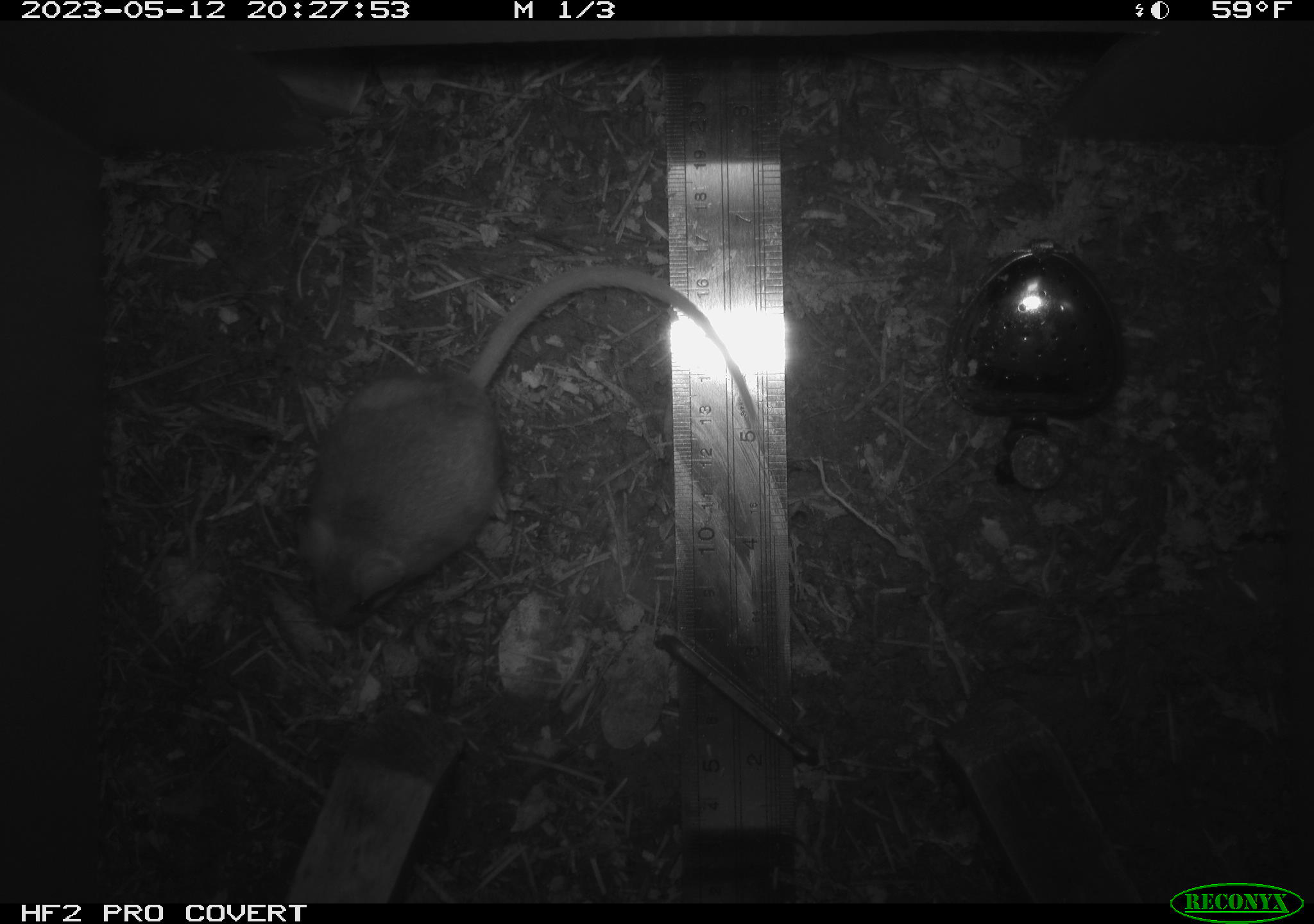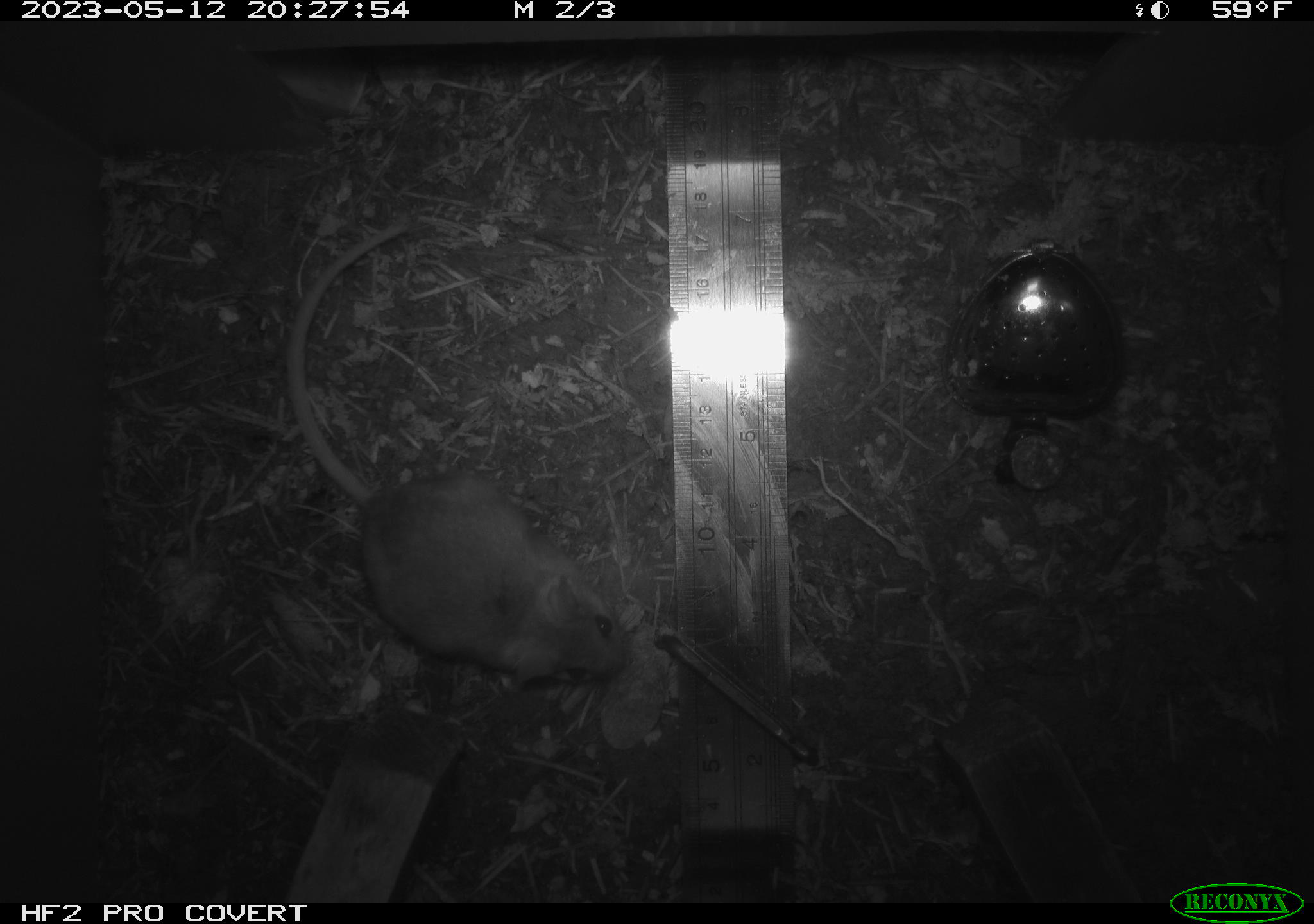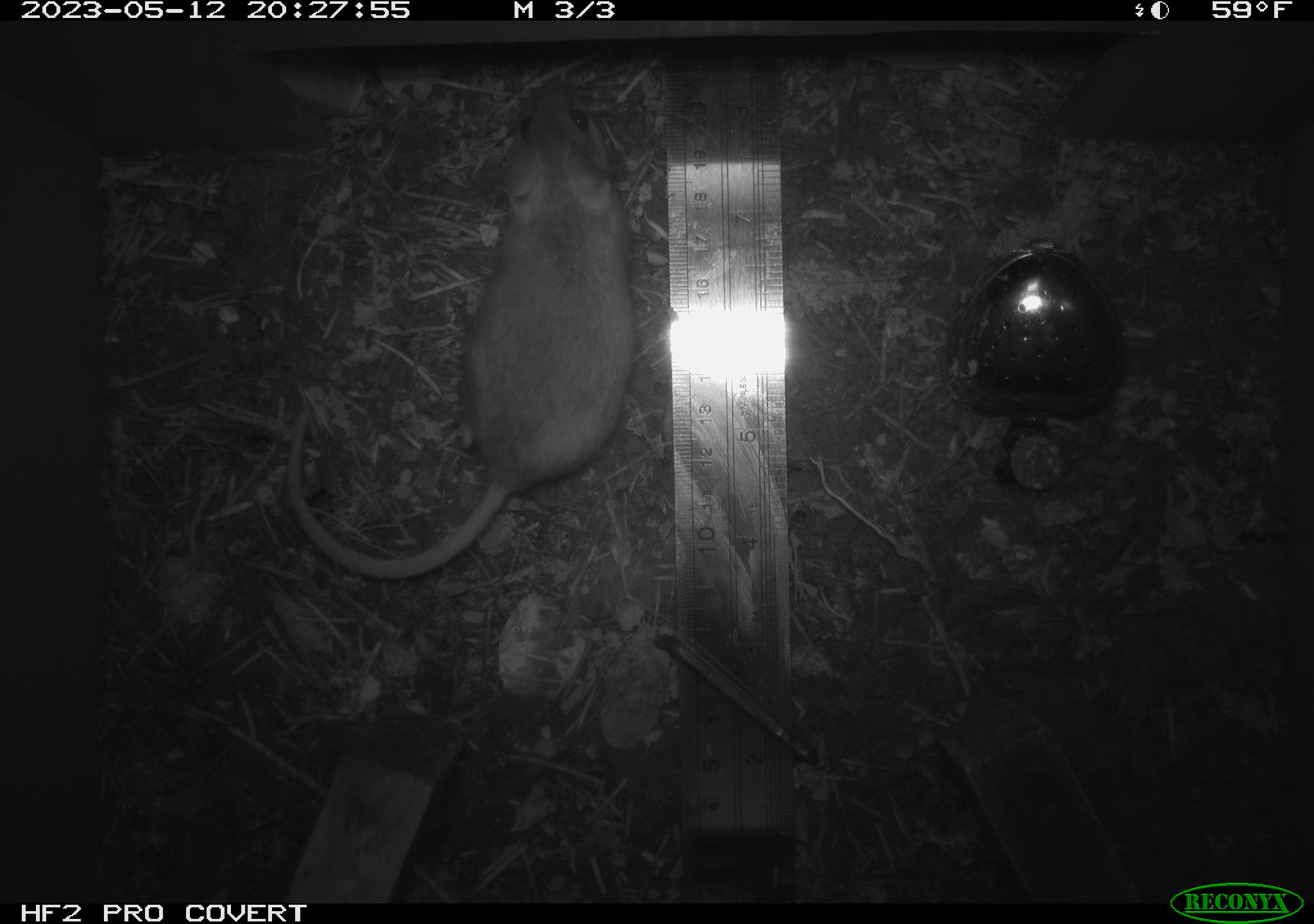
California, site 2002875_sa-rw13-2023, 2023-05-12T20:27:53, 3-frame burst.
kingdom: Animalia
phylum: Chordata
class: Mammalia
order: Rodentia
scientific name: Rodentia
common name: mouse species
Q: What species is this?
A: Mouse species (Rodentia).